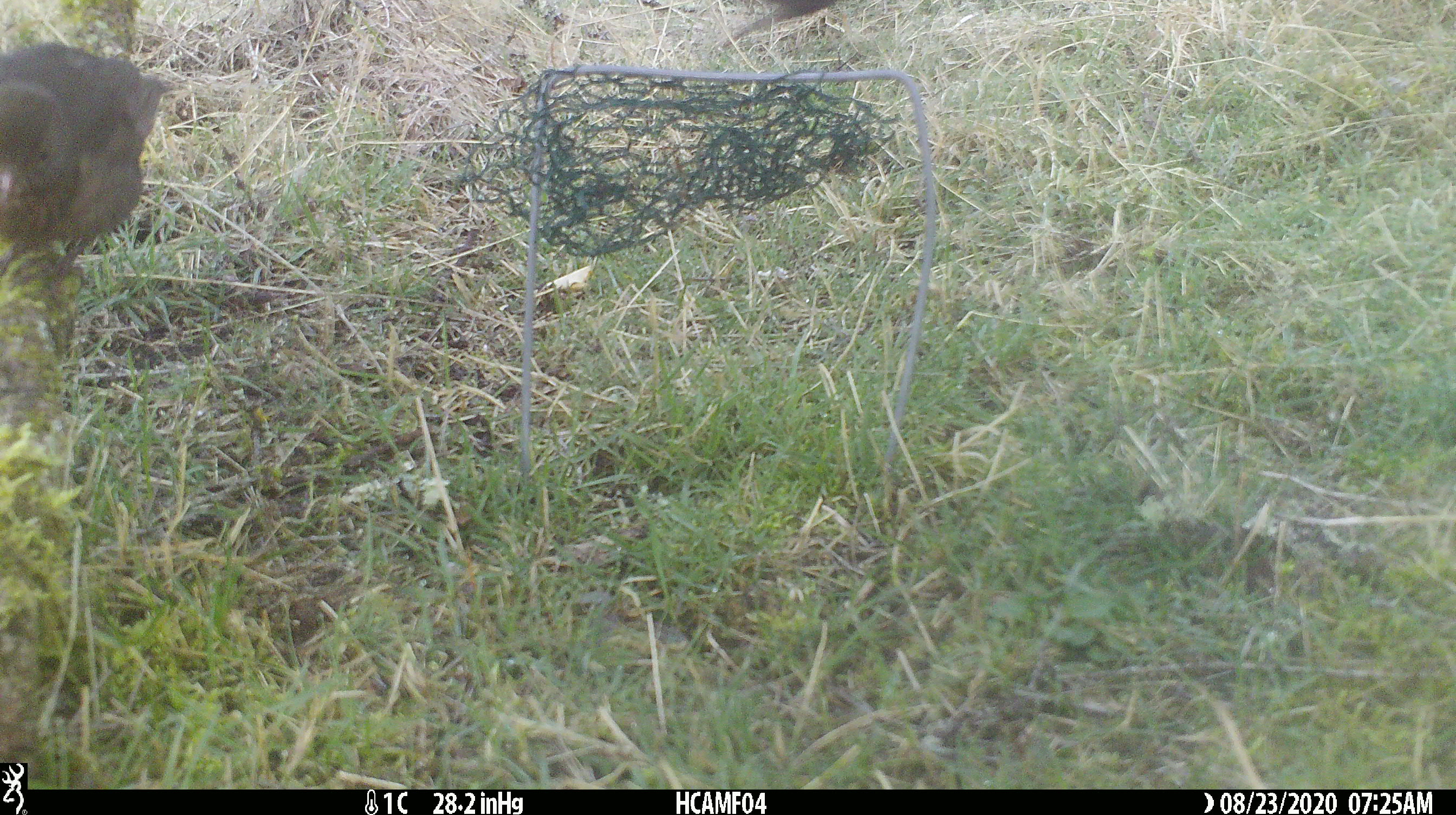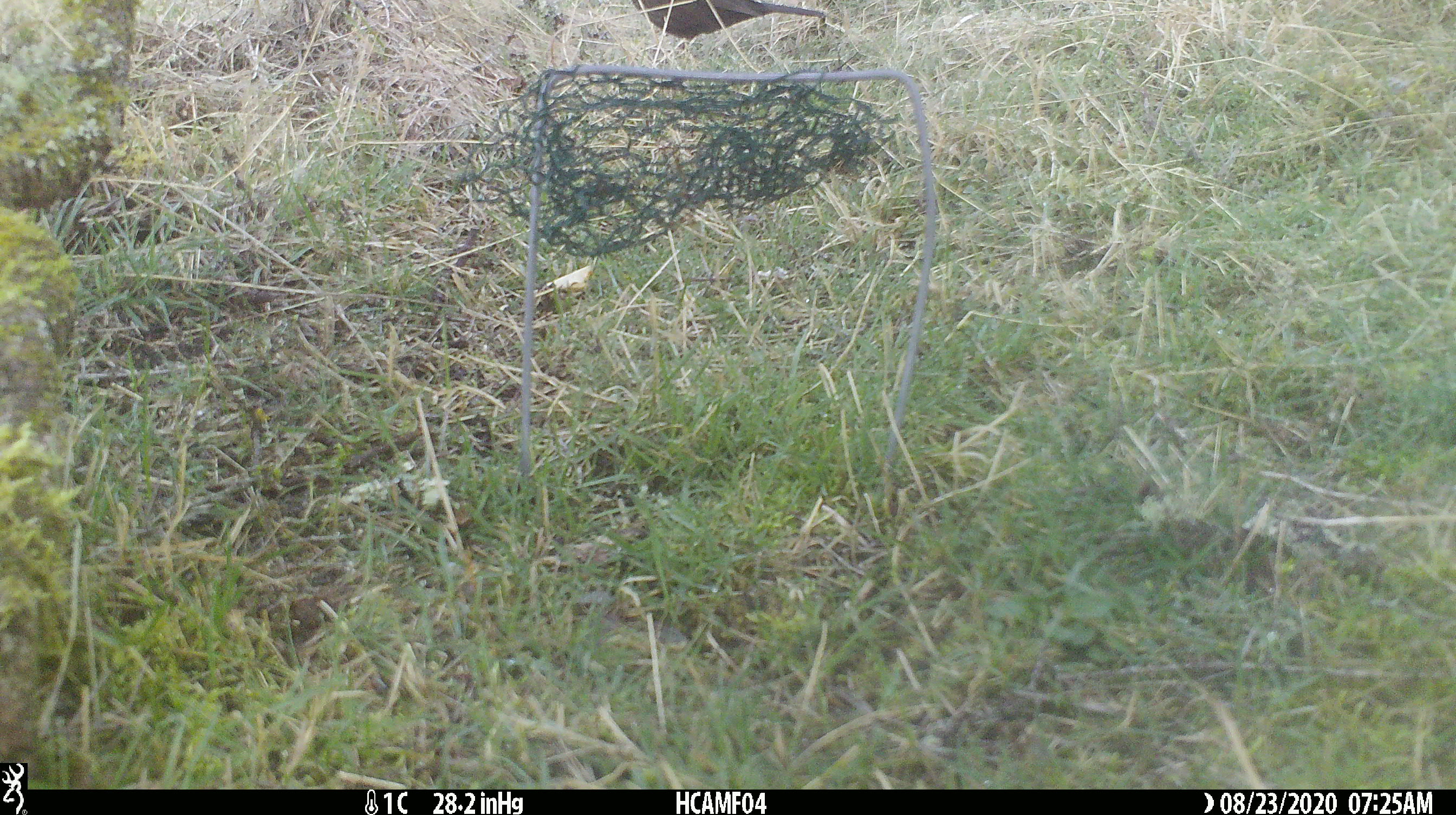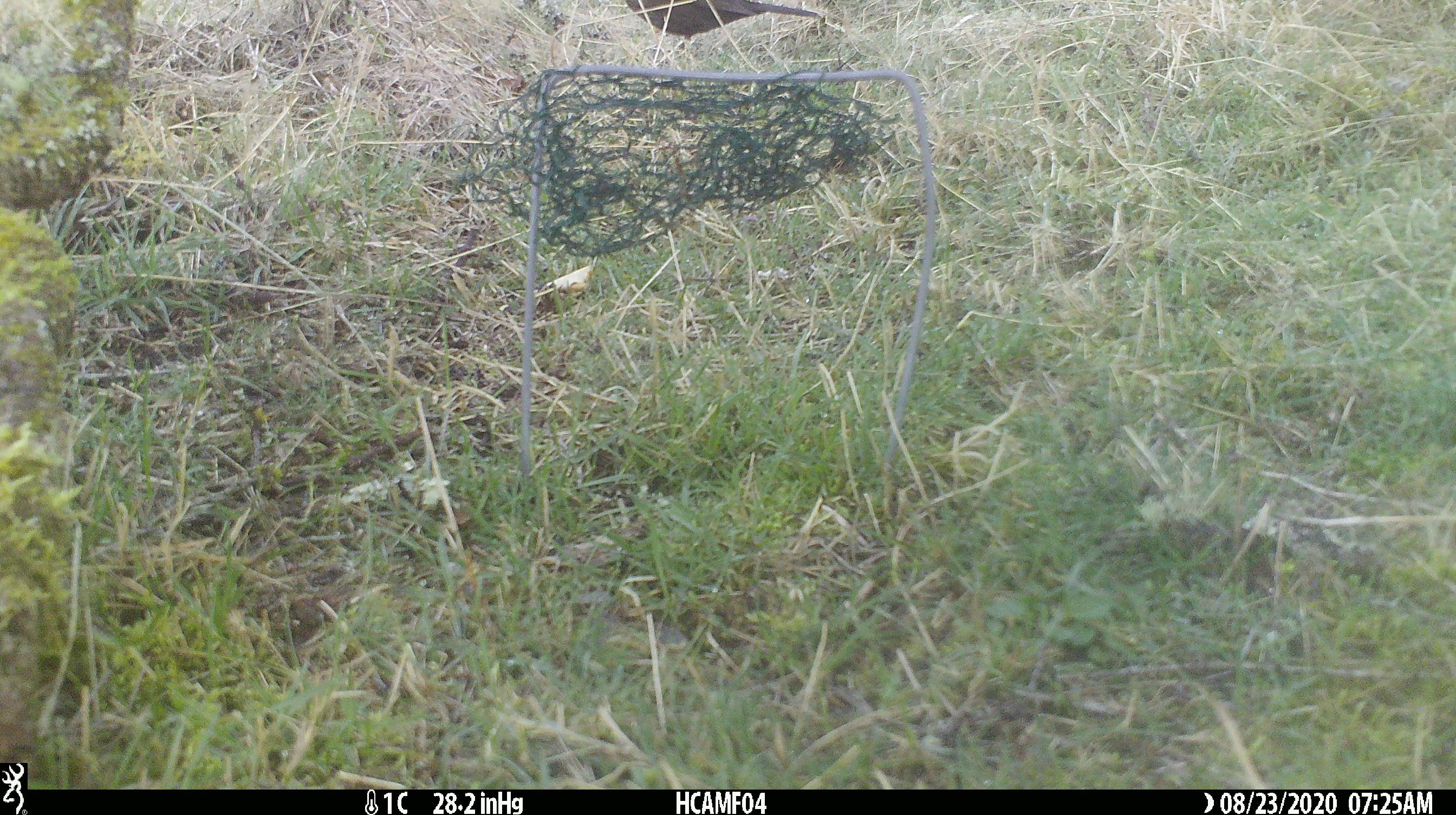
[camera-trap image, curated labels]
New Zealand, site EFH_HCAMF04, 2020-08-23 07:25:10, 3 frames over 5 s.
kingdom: Animalia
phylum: Chordata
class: Aves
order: Passeriformes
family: Turdidae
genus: Turdus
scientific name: Turdus merula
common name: eurasian blackbird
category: blackbird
Blackbird (eurasian blackbird) (Turdus merula).